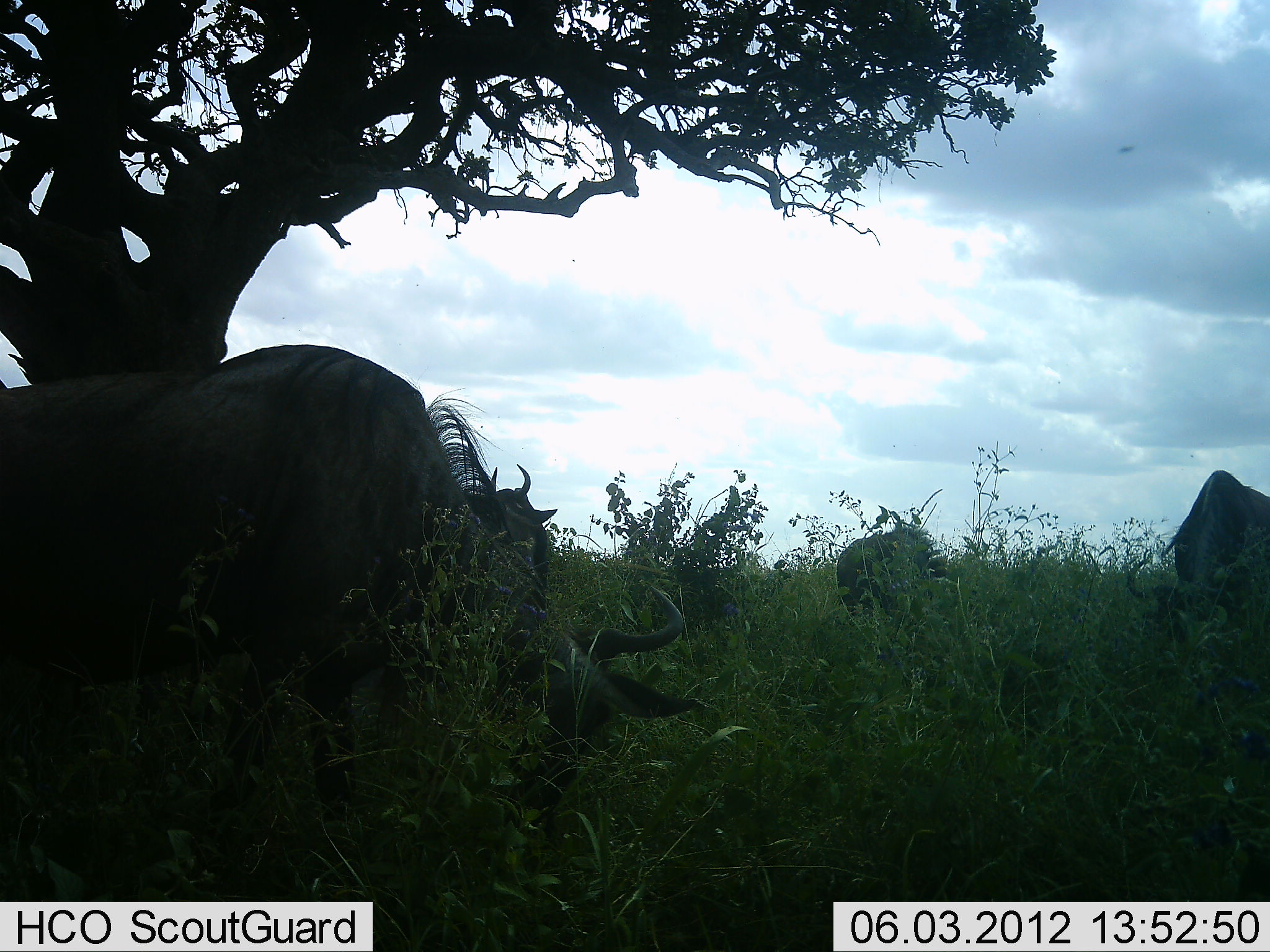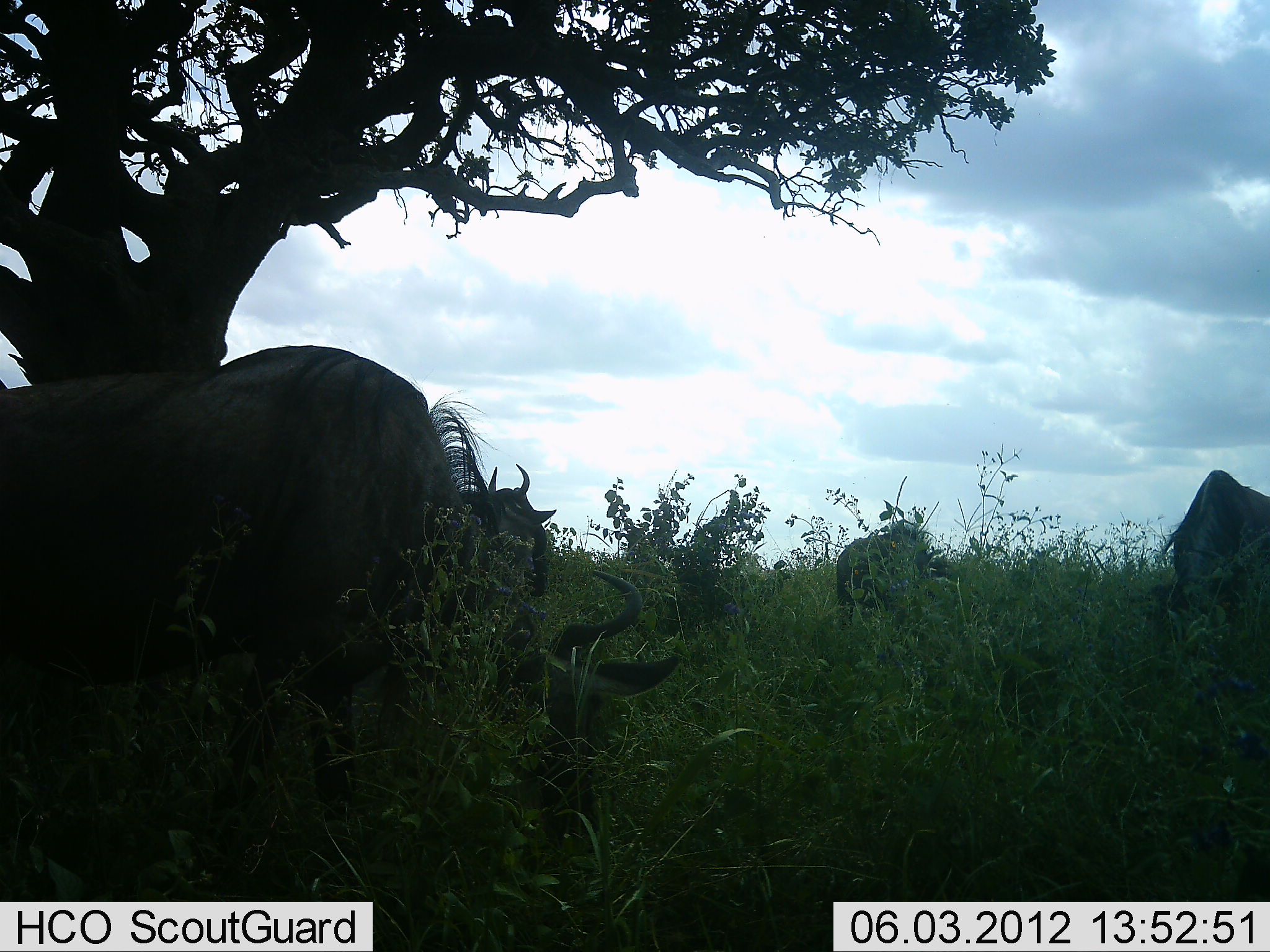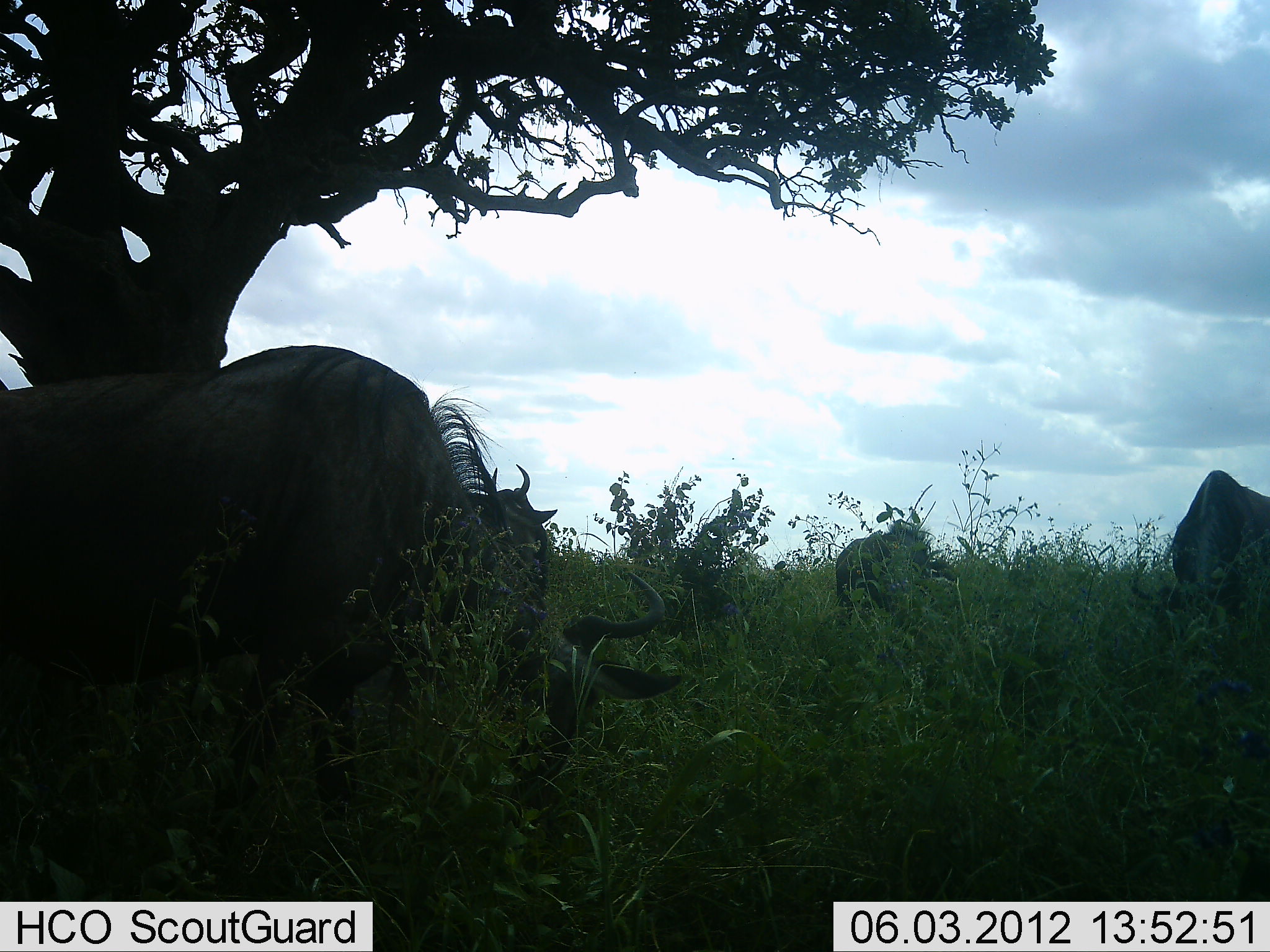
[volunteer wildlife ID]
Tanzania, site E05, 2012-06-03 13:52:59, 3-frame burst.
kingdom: Animalia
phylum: Chordata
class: Mammalia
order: Artiodactyla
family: Bovidae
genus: Connochaetes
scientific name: Connochaetes taurinus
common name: blue wildebeest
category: wildebeest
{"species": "wildebeest (blue wildebeest) (Connochaetes taurinus)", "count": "4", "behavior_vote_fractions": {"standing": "40%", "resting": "30%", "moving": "0%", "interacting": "0%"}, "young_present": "0%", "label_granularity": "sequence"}